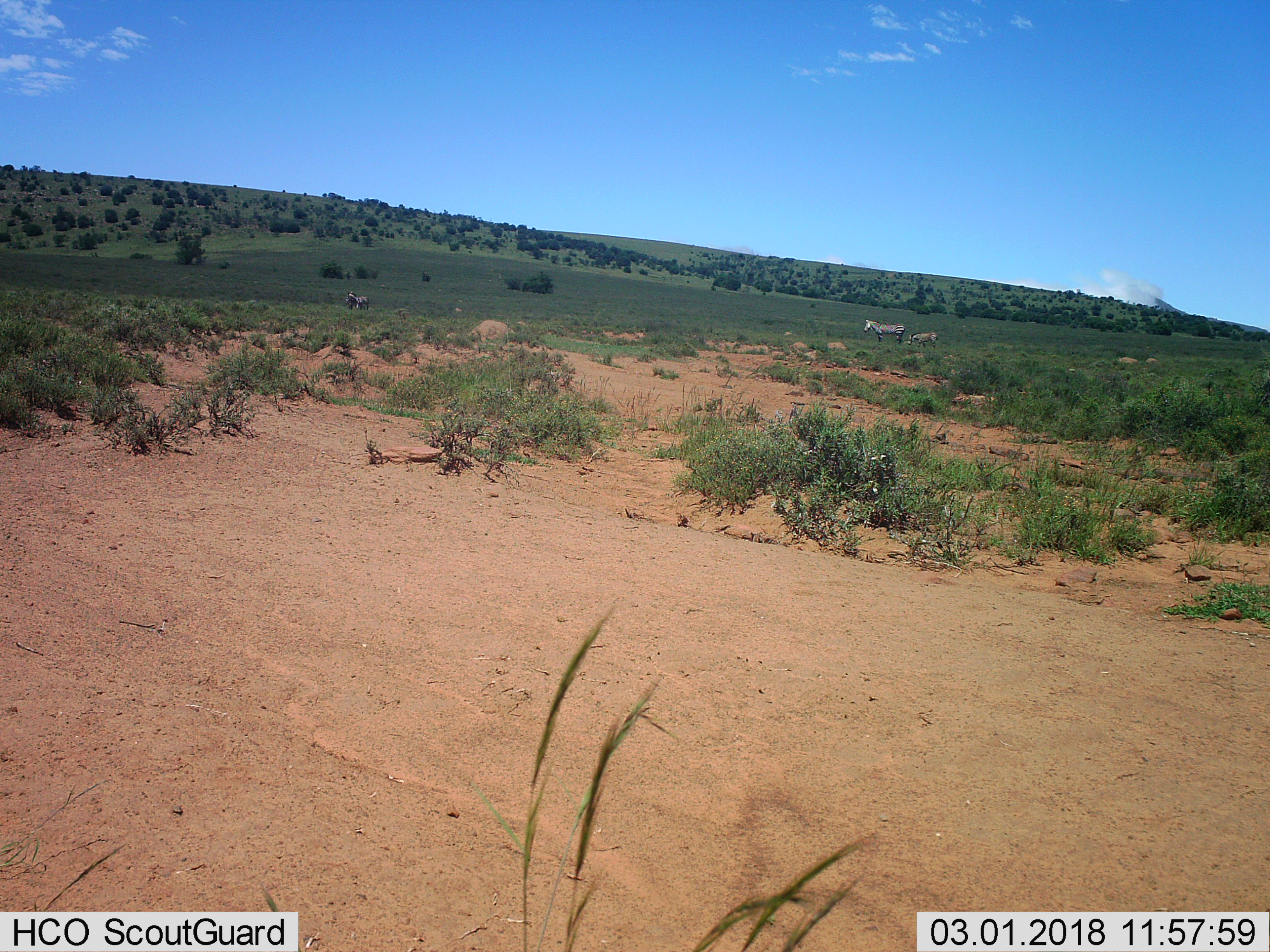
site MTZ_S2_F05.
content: unidentified animal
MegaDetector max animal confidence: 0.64